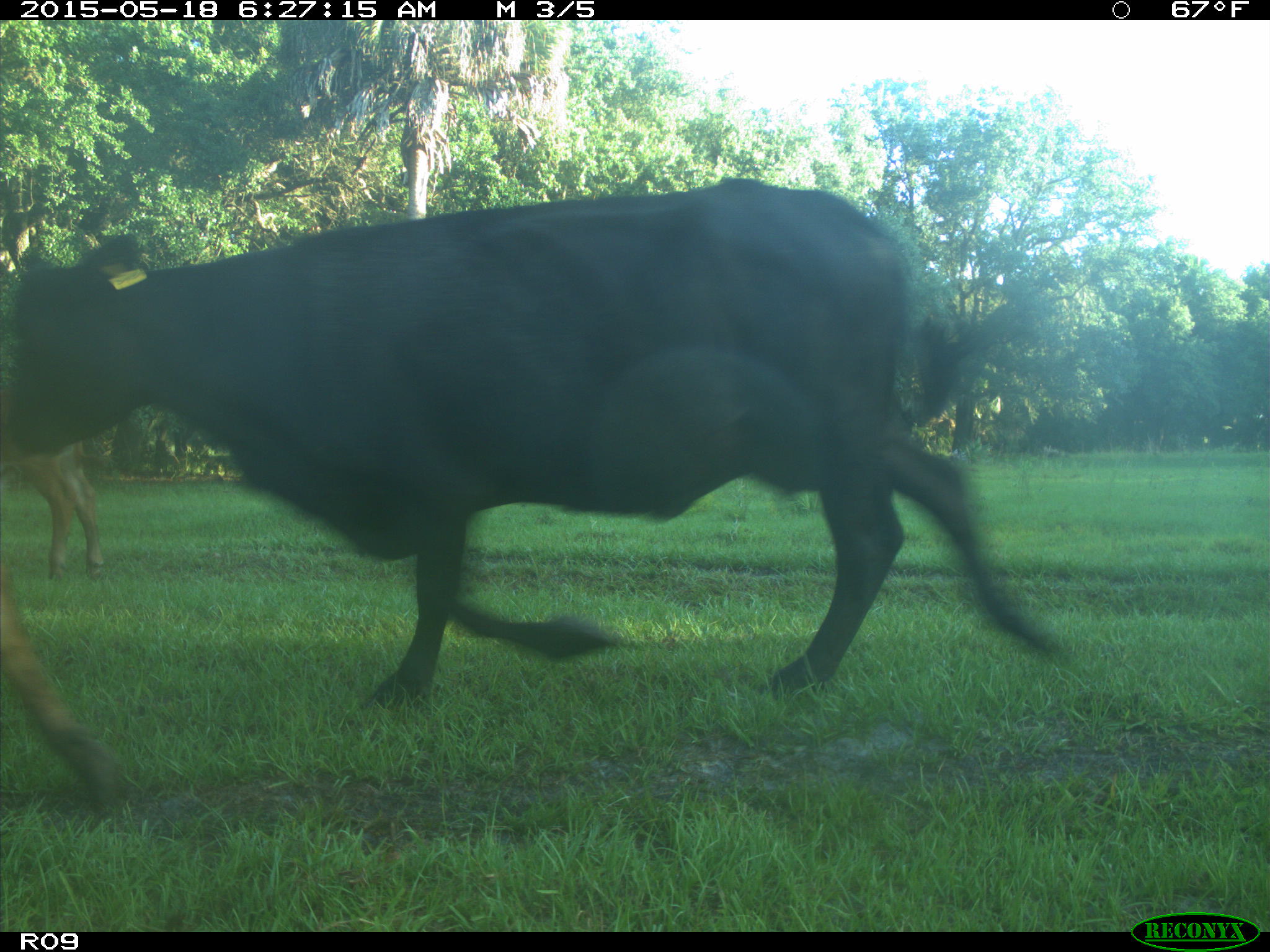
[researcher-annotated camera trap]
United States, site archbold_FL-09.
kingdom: Animalia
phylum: Chordata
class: Mammalia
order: Artiodactyla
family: Bovidae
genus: Bos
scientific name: Bos taurus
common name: domestic cow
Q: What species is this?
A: Bos taurus (domestic cow).